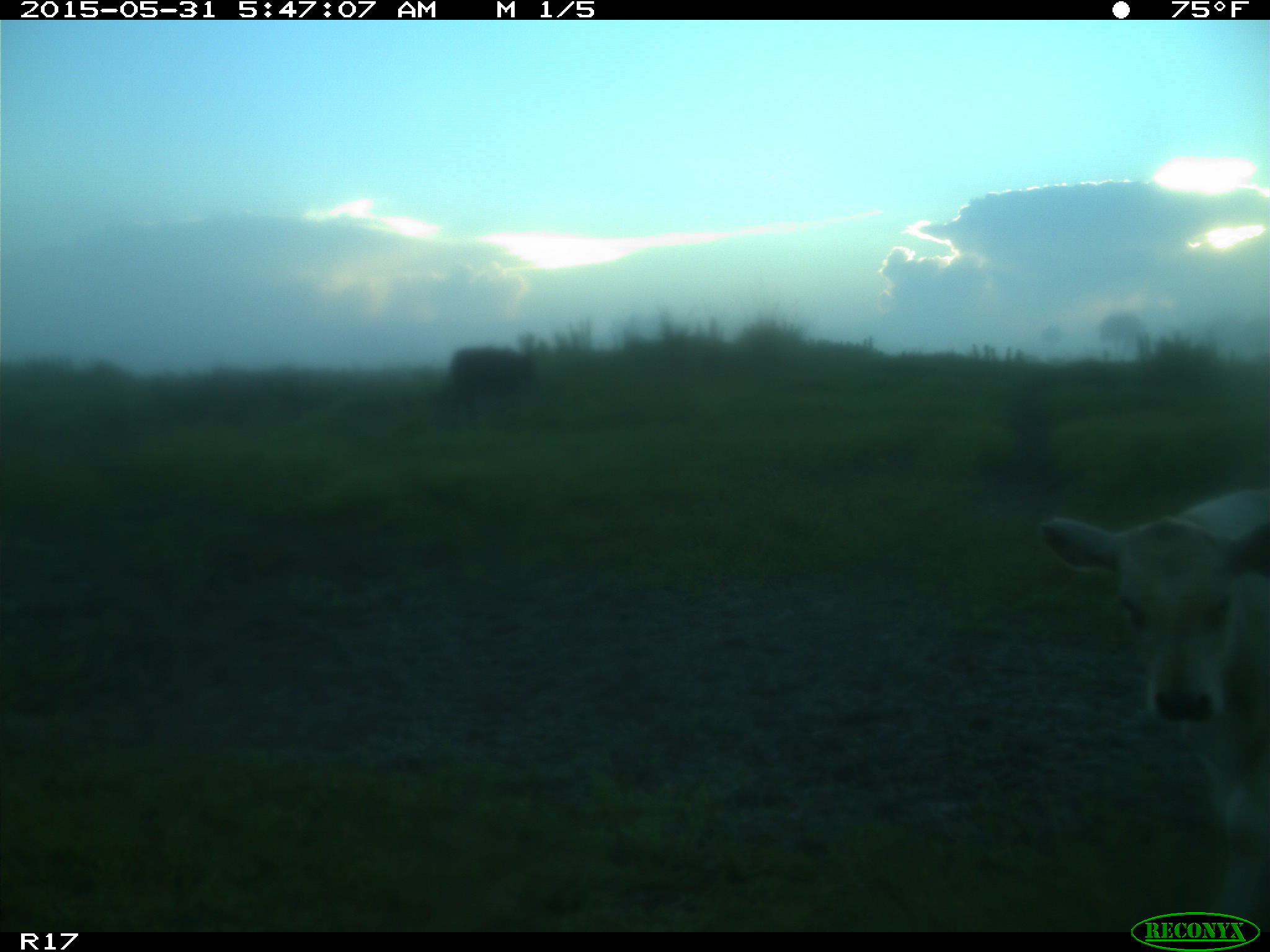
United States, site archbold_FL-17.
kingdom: Animalia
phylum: Chordata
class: Mammalia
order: Artiodactyla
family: Bovidae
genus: Bos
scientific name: Bos taurus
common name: domestic cow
Bos taurus (domestic cow).